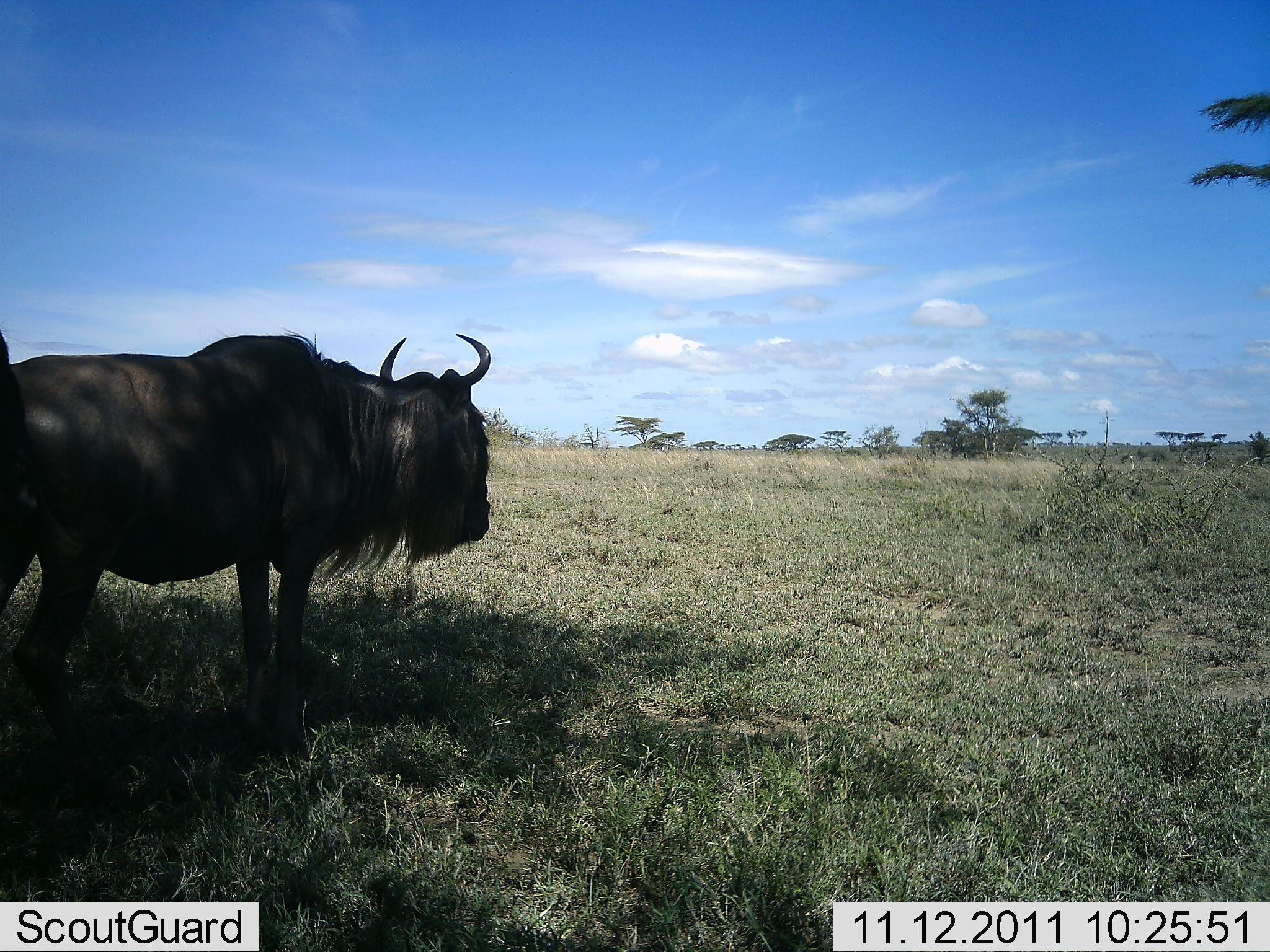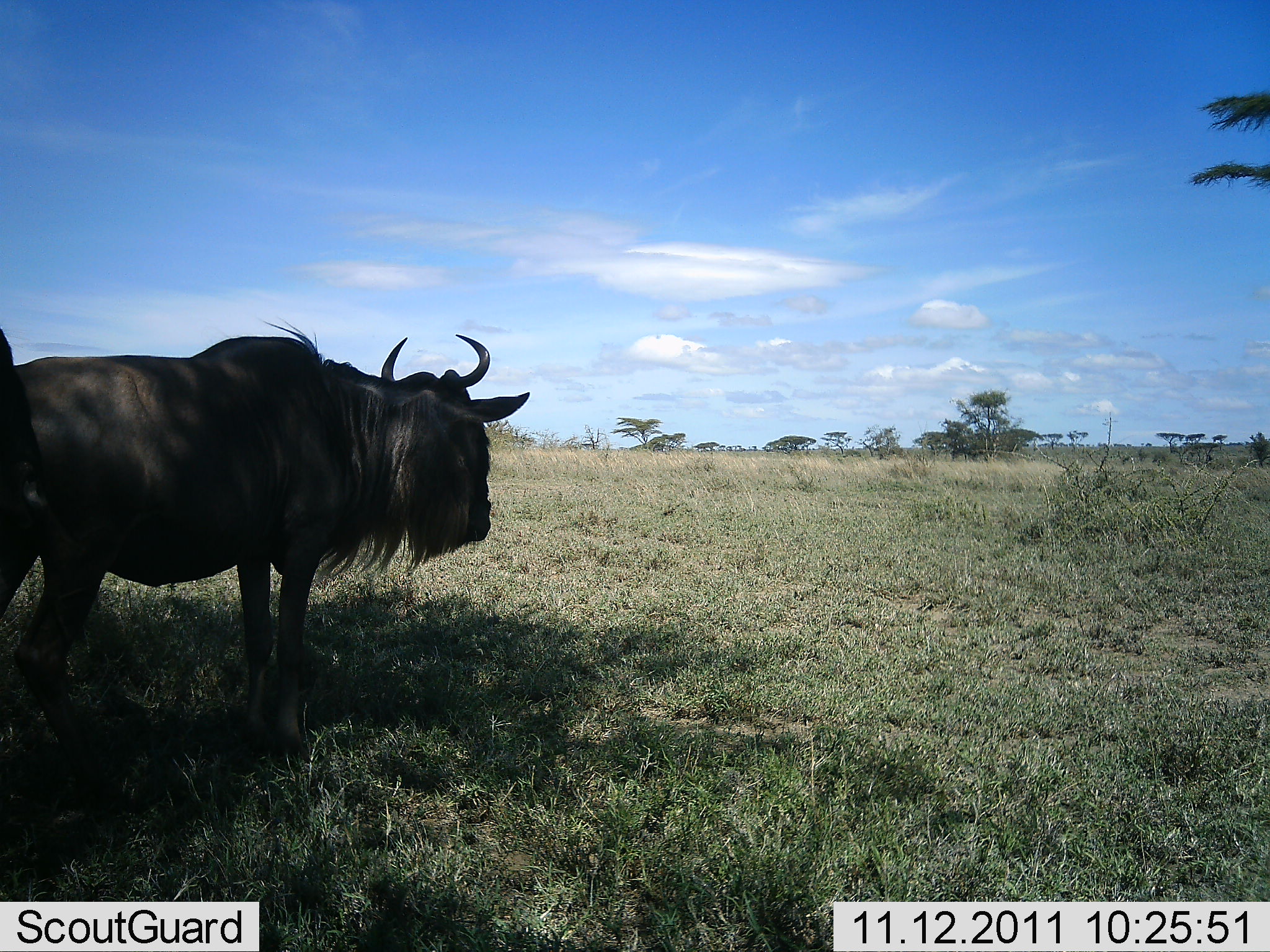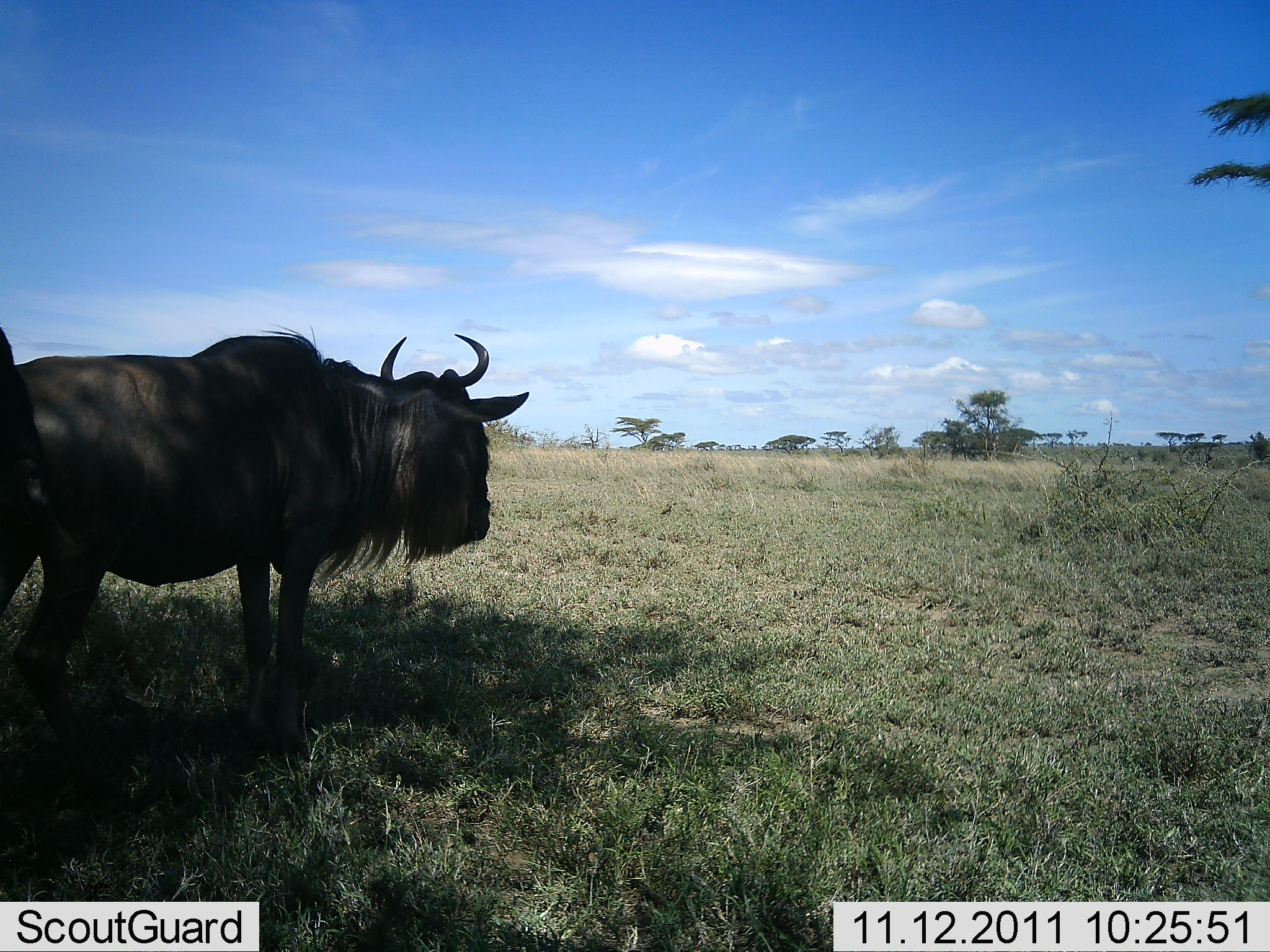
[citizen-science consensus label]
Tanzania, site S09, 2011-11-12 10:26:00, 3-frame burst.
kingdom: Animalia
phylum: Chordata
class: Mammalia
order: Artiodactyla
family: Bovidae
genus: Connochaetes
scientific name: Connochaetes taurinus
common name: blue wildebeest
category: wildebeest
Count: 2.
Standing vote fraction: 100%.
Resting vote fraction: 0%.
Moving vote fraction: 0%.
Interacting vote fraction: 0%.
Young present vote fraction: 0%.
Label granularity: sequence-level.